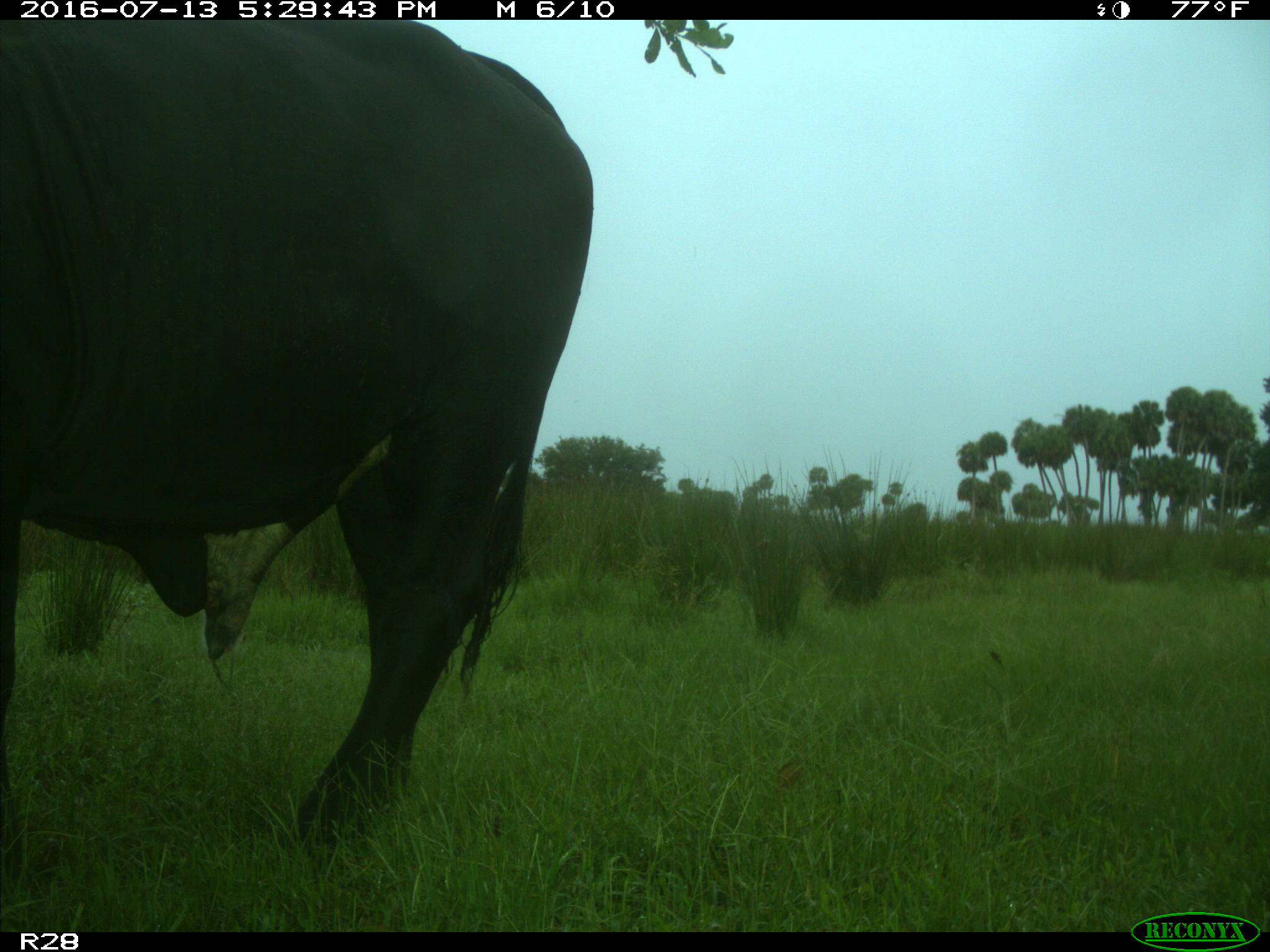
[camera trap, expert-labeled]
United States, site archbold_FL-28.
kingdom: Animalia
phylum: Chordata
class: Mammalia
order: Artiodactyla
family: Bovidae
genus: Bos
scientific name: Bos taurus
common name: domestic cow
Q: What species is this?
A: Bos taurus (domestic cow).